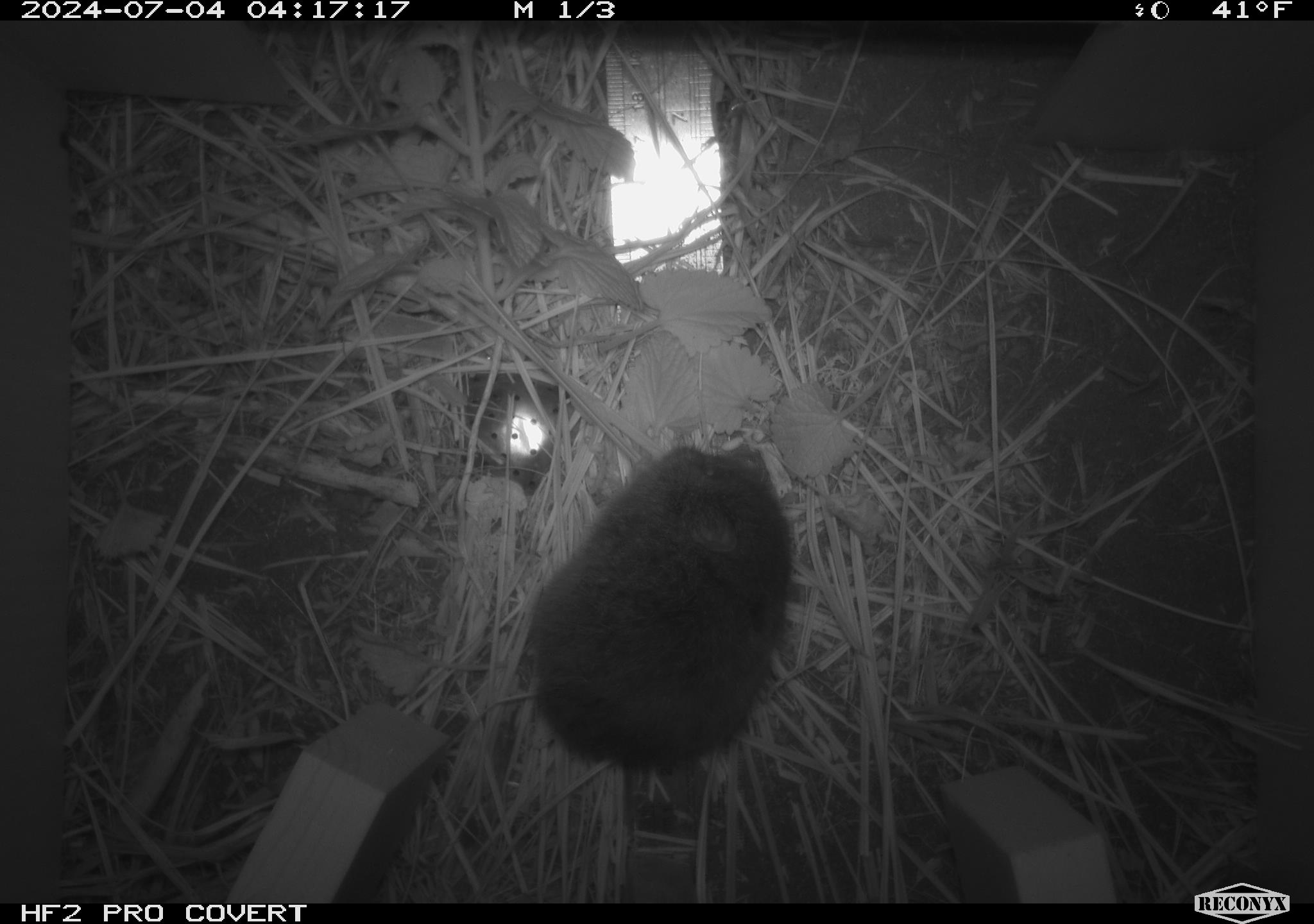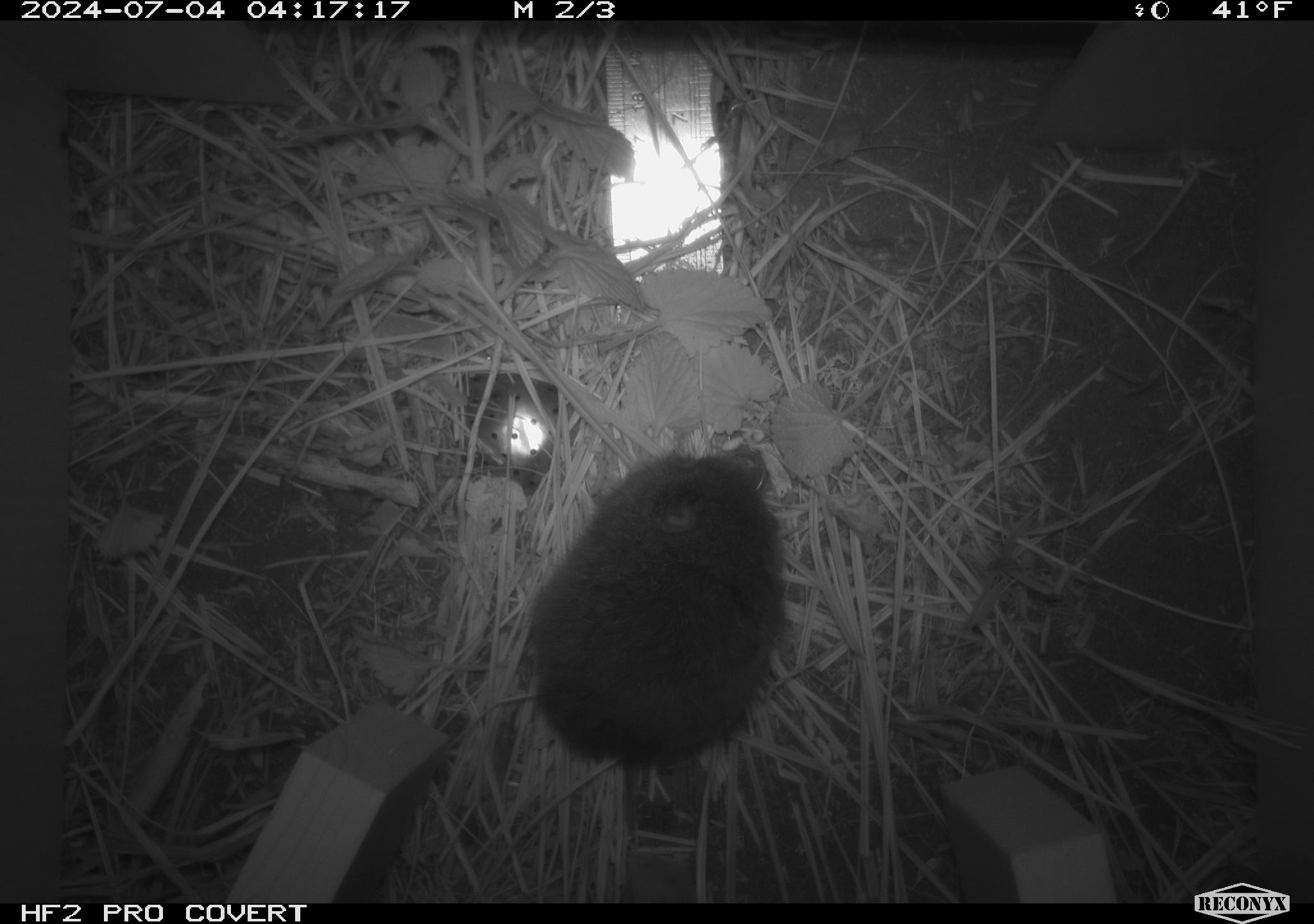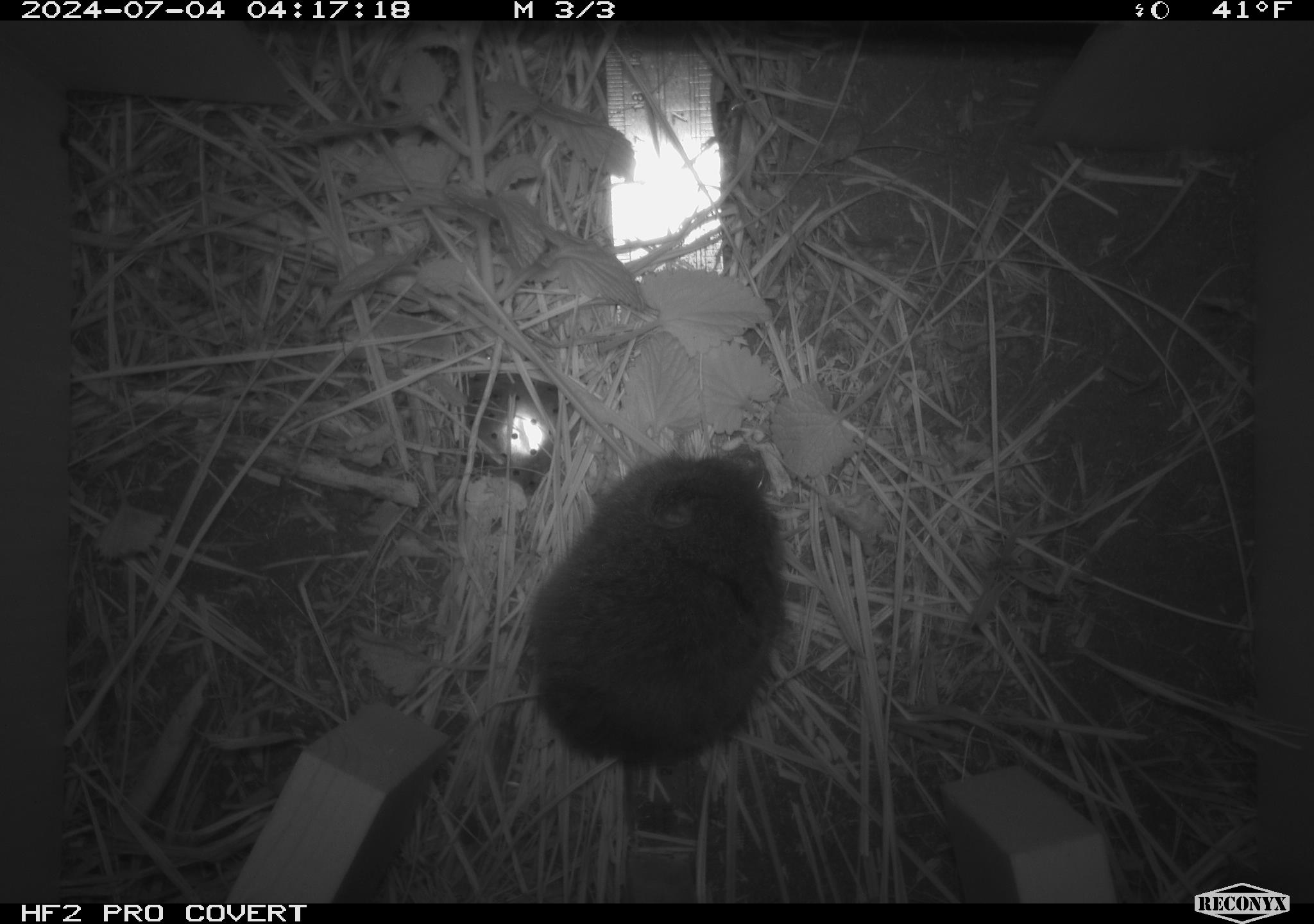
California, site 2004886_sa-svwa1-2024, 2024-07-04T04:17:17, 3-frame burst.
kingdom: Animalia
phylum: Chordata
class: Mammalia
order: Rodentia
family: Cricetidae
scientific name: Arvicolinae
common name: voles, lemmings, and muskrats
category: arvicolinae subfamily